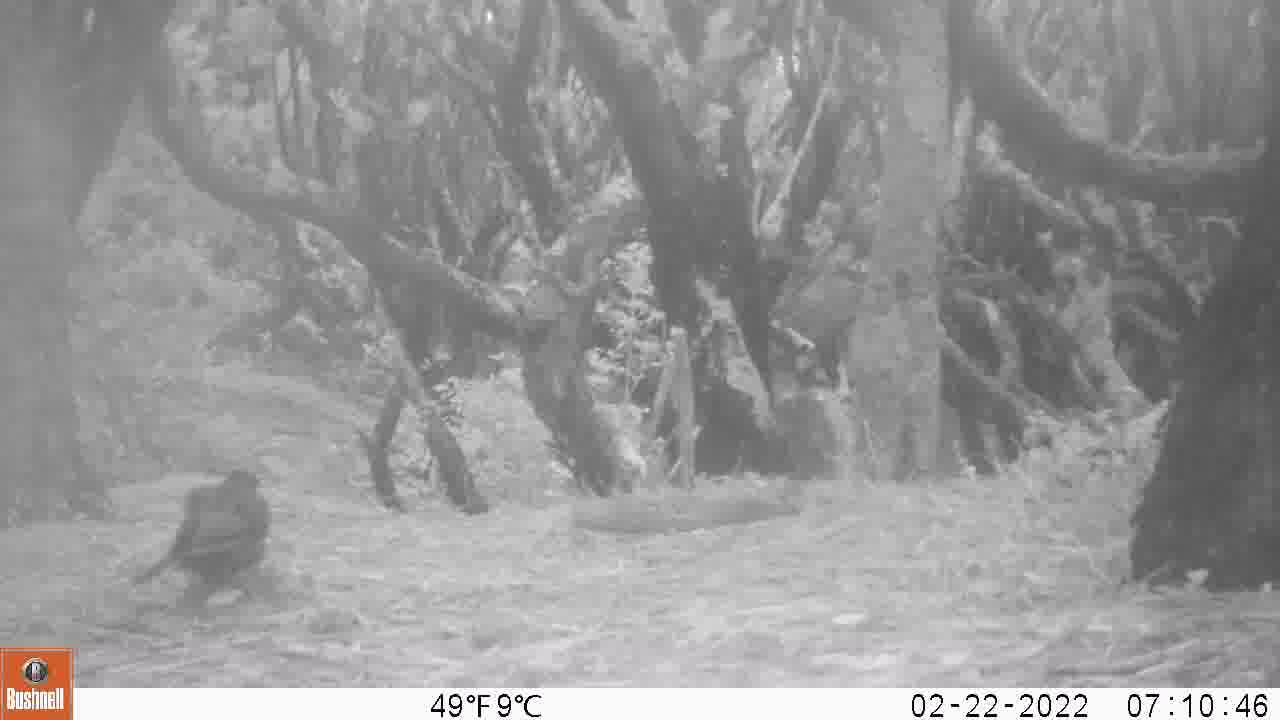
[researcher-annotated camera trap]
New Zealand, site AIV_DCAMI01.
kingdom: Animalia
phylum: Chordata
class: Aves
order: Passeriformes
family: Turdidae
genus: Turdus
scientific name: Turdus merula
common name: eurasian blackbird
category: blackbird